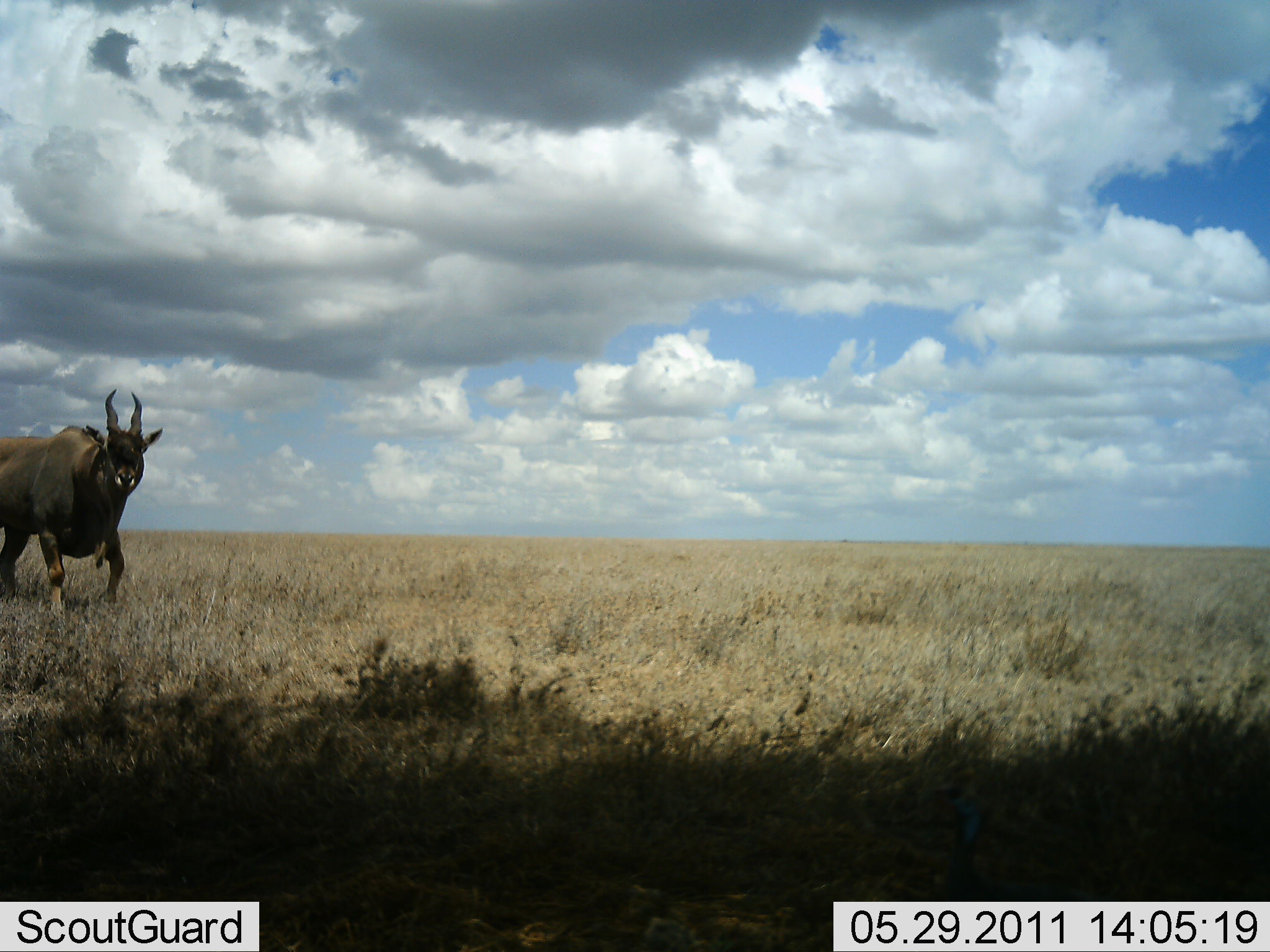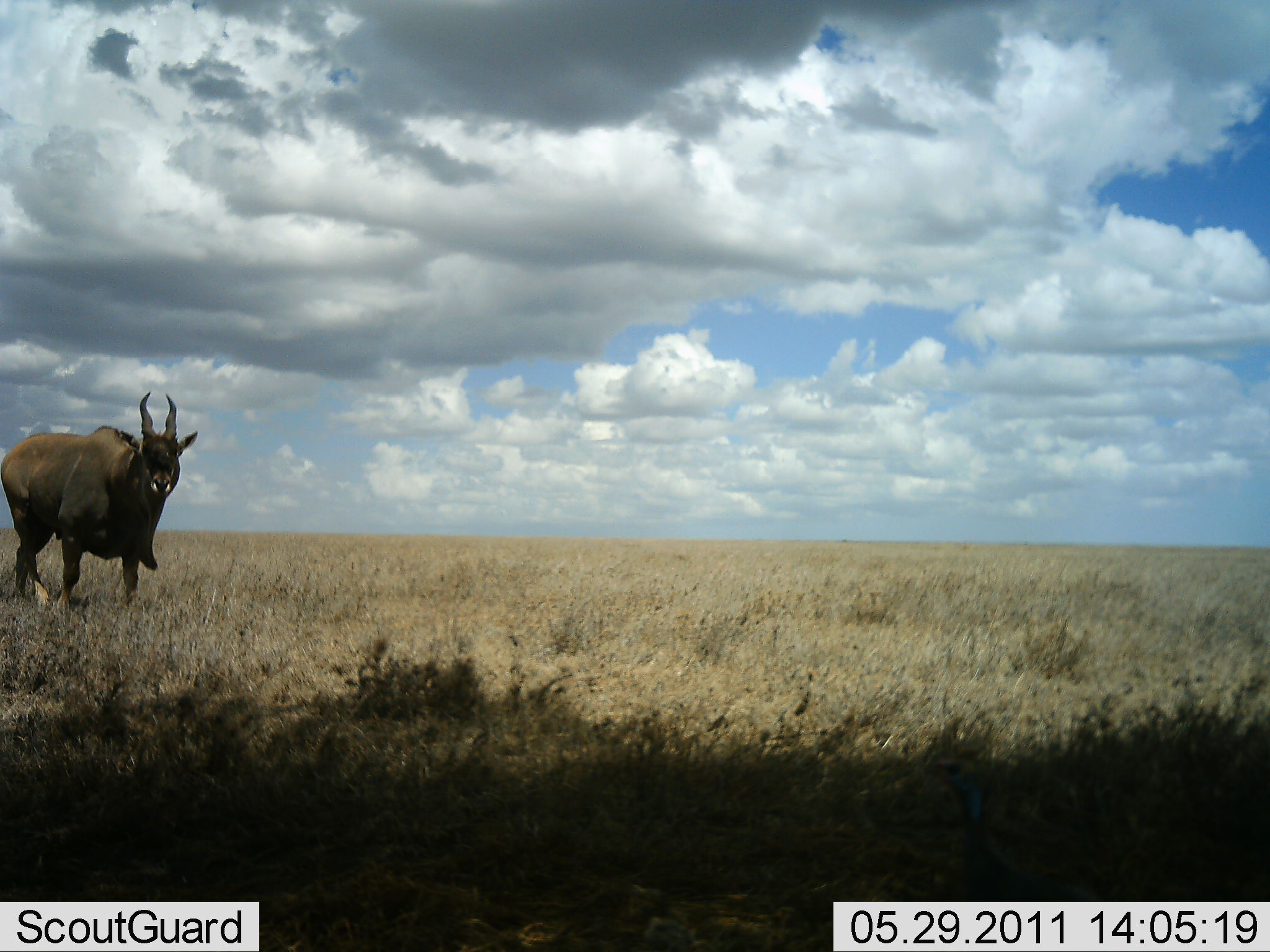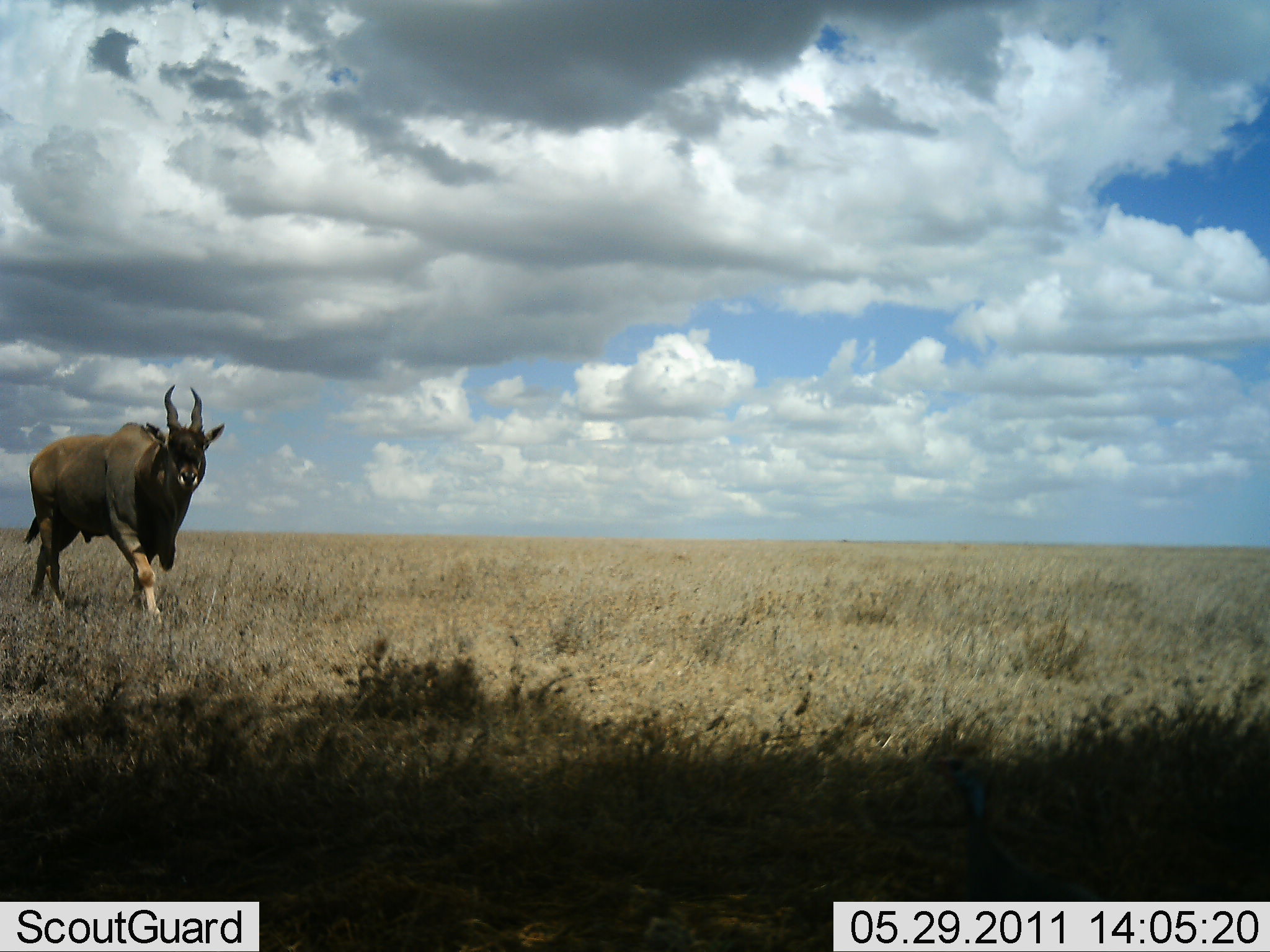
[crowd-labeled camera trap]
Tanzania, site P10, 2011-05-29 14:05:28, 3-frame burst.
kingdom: Animalia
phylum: Chordata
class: Mammalia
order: Artiodactyla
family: Bovidae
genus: Tragelaphus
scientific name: Tragelaphus oryx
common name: eland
Eland (Tragelaphus oryx), count 1. Behavior (volunteer vote fractions): standing 18%, resting 0%, moving 91%, interacting 0%. Young present (vote fraction): 0%. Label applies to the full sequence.